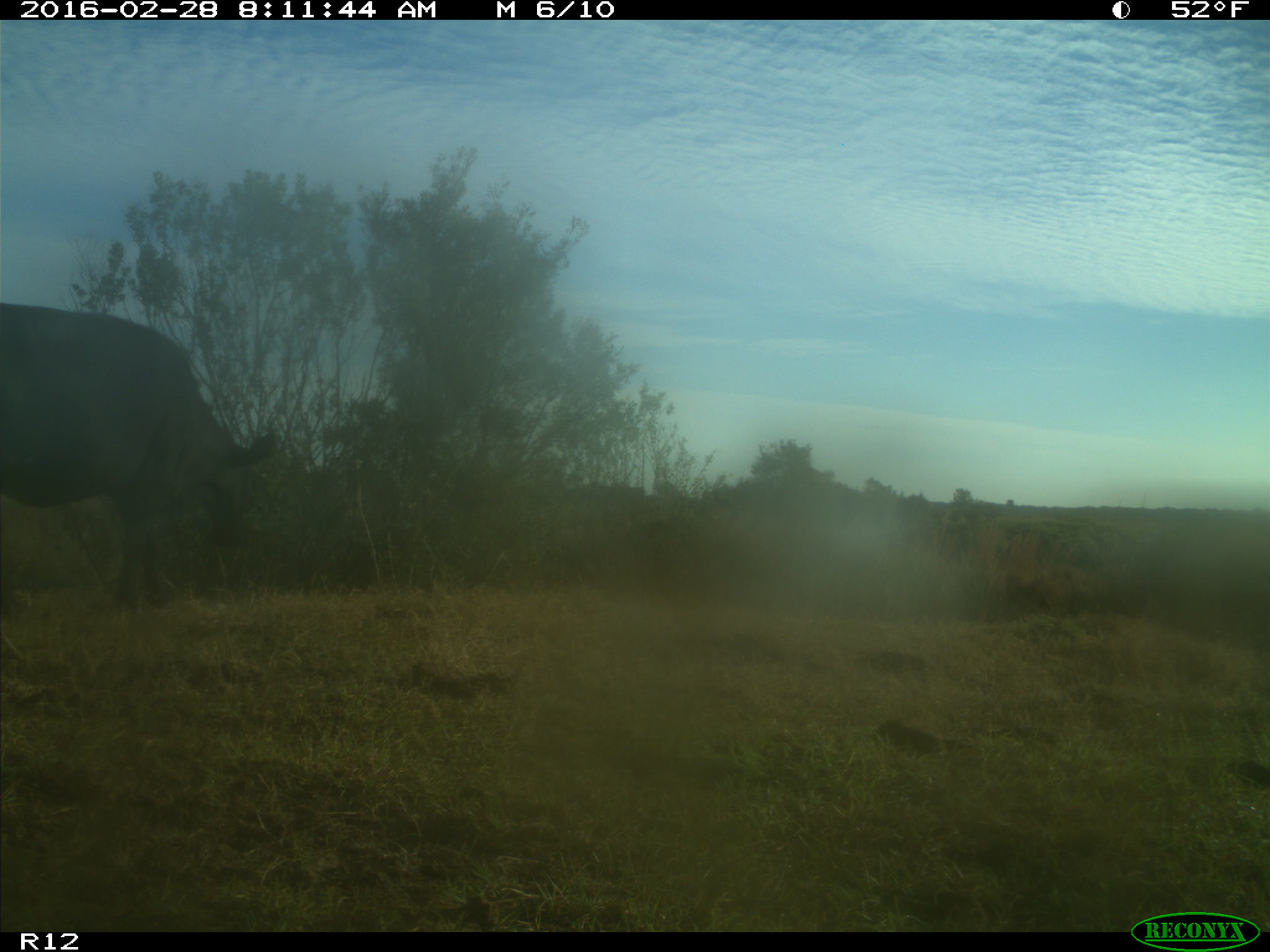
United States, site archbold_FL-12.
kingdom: Animalia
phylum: Chordata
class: Mammalia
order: Artiodactyla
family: Bovidae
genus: Bos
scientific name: Bos taurus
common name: domestic cow